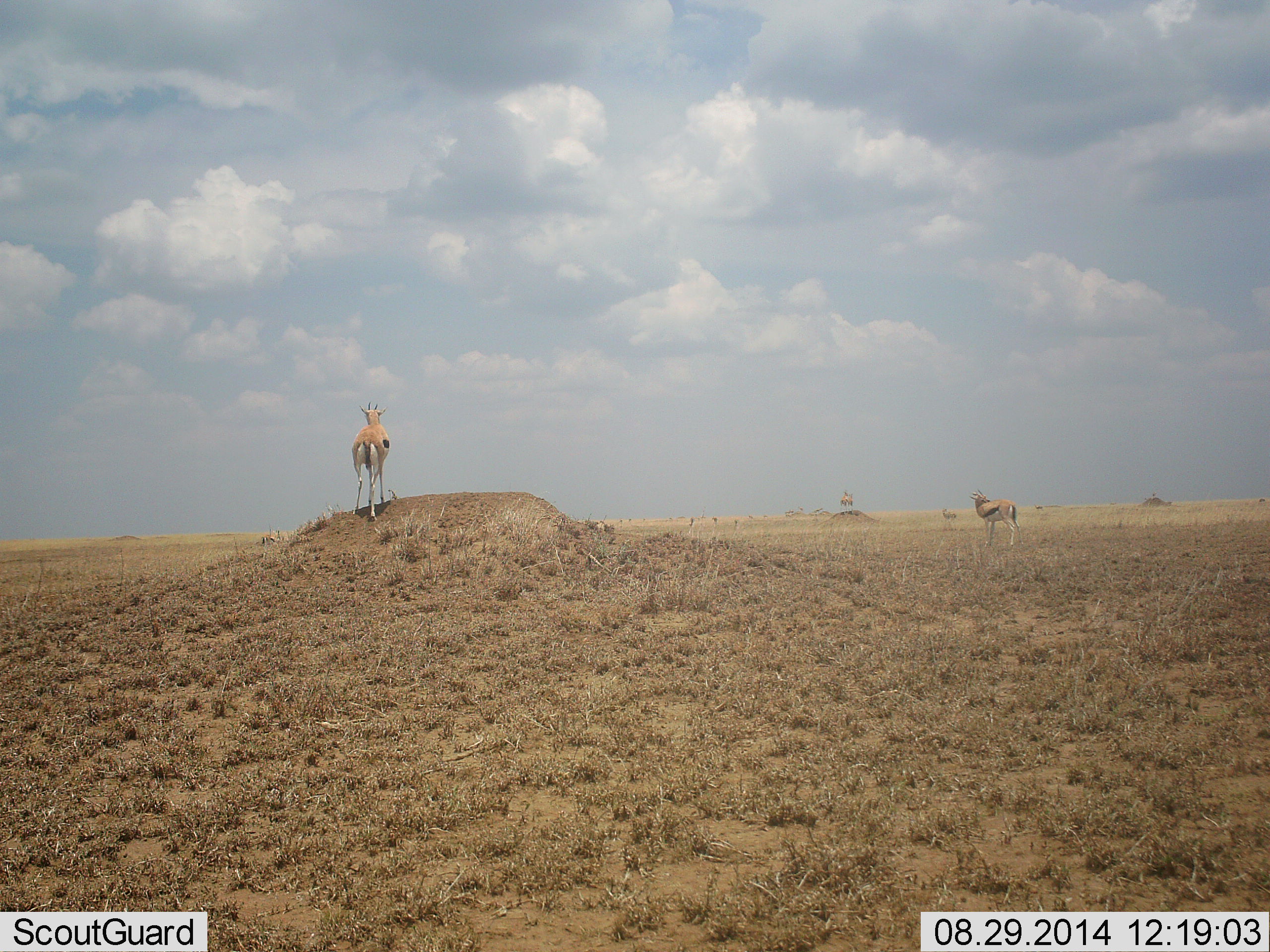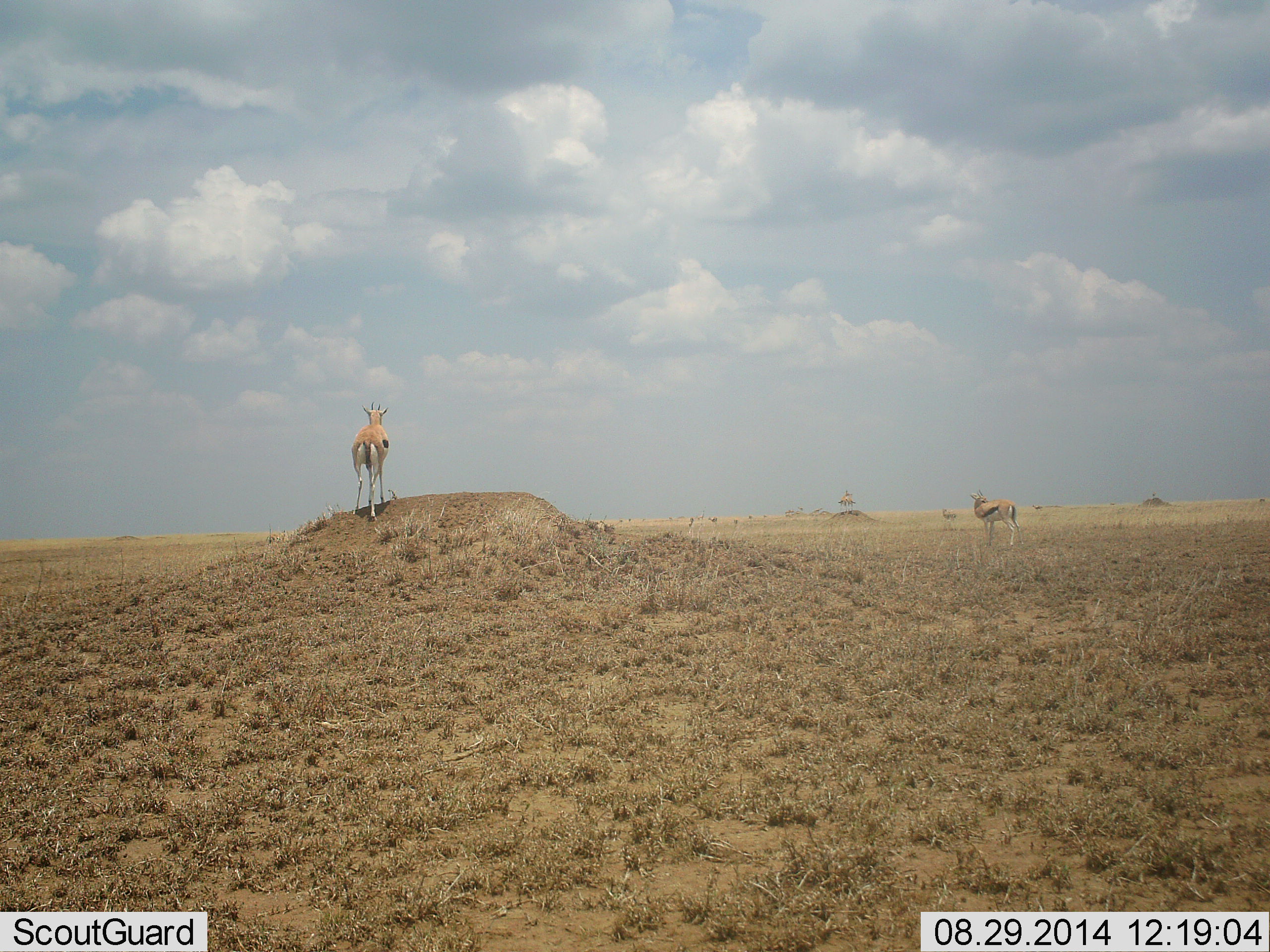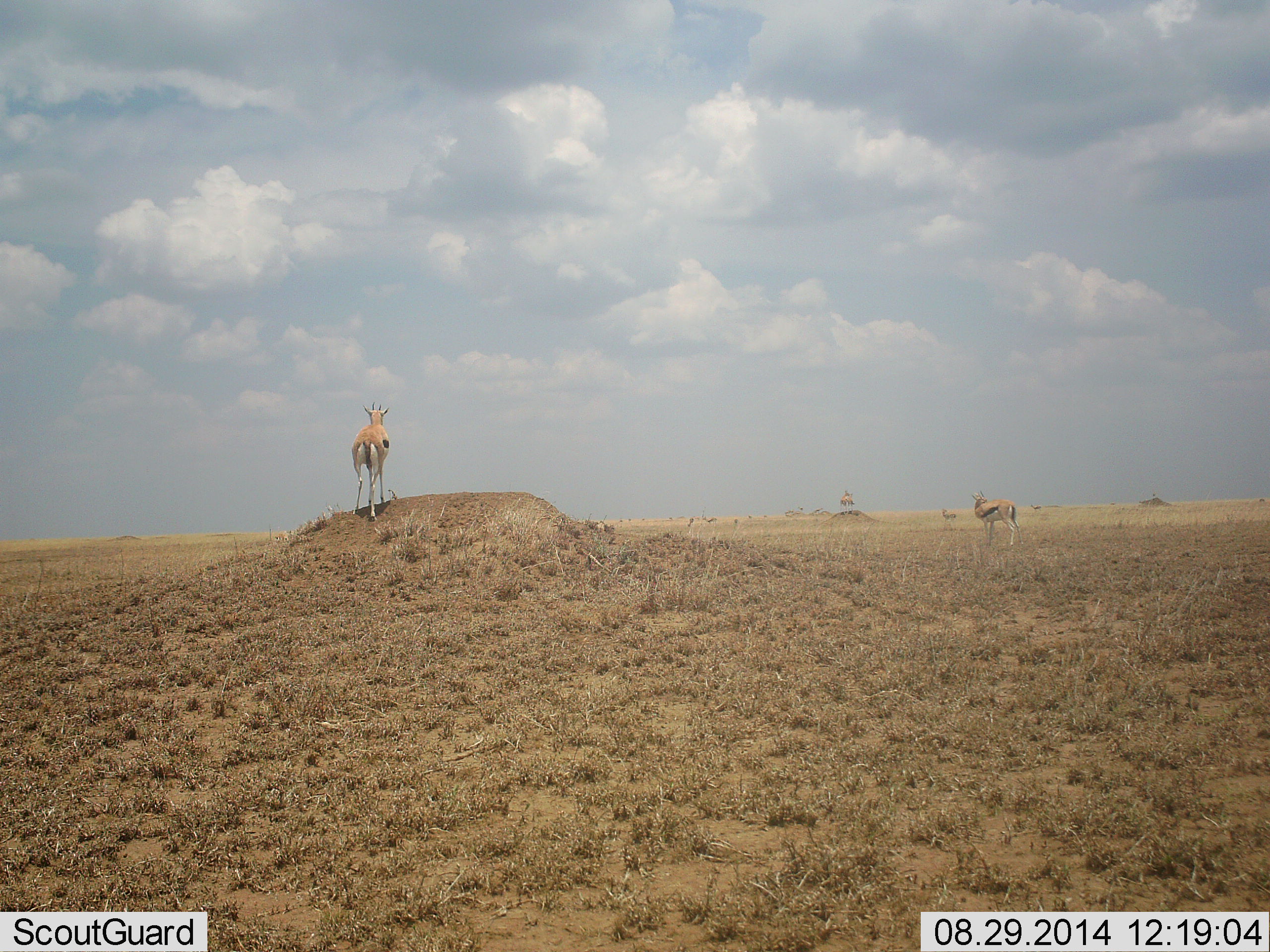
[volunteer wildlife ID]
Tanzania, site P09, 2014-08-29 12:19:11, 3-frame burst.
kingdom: Animalia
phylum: Chordata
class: Mammalia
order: Artiodactyla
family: Bovidae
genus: Eudorcas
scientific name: Eudorcas thomsonii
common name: thomson's gazelle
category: gazellethomsons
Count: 3.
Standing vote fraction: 80%.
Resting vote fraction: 10%.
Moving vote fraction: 20%.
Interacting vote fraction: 0%.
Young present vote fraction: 0%.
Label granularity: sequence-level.